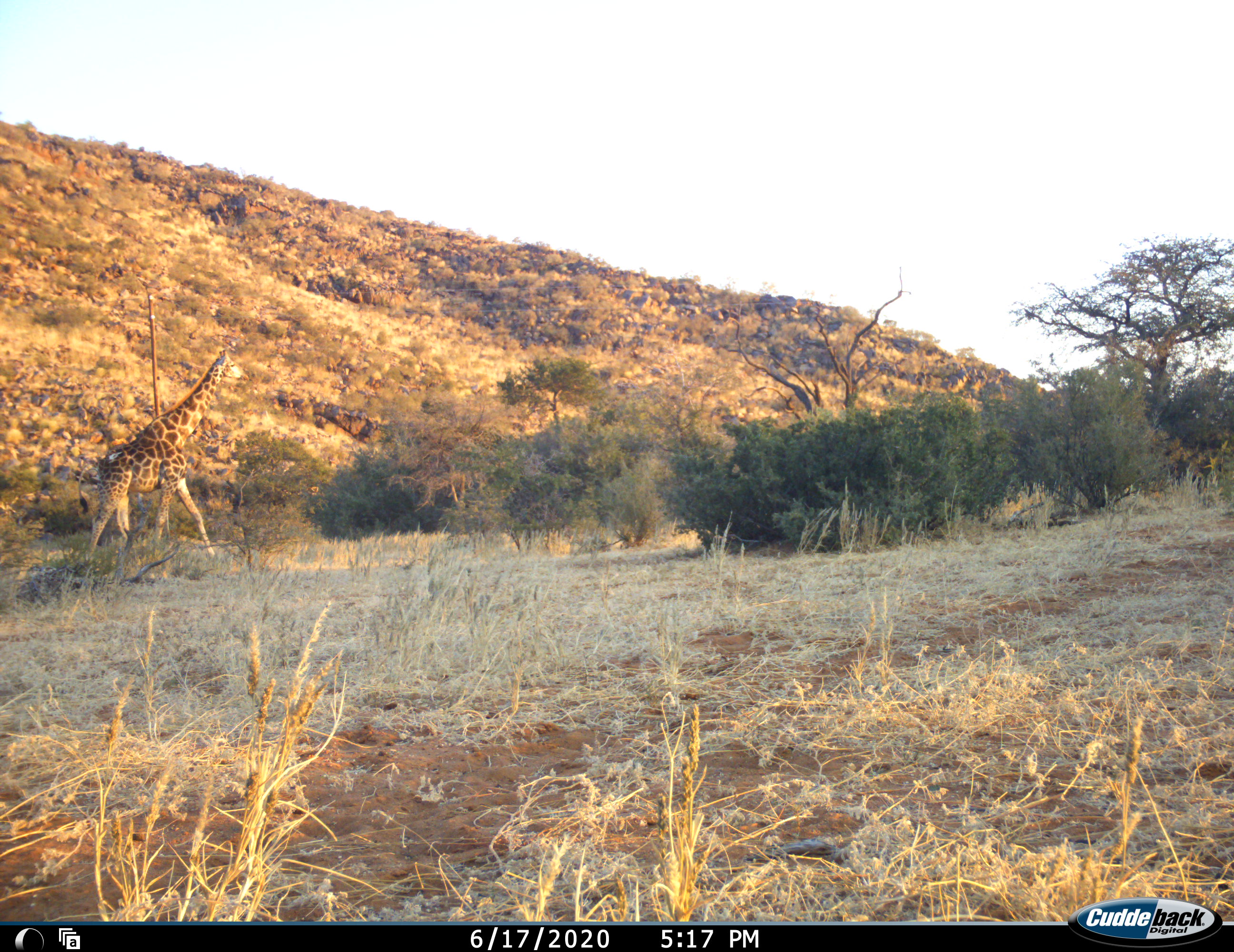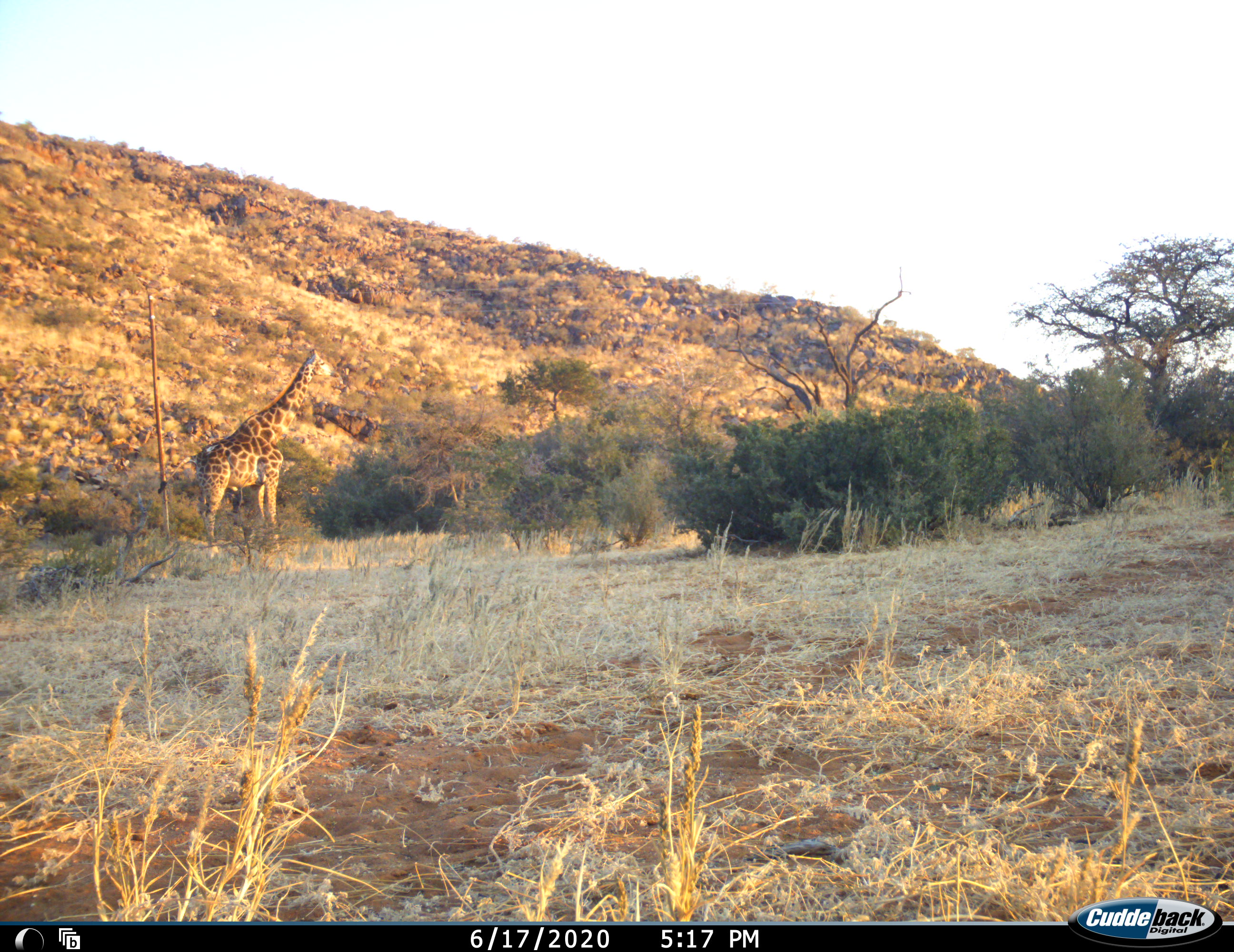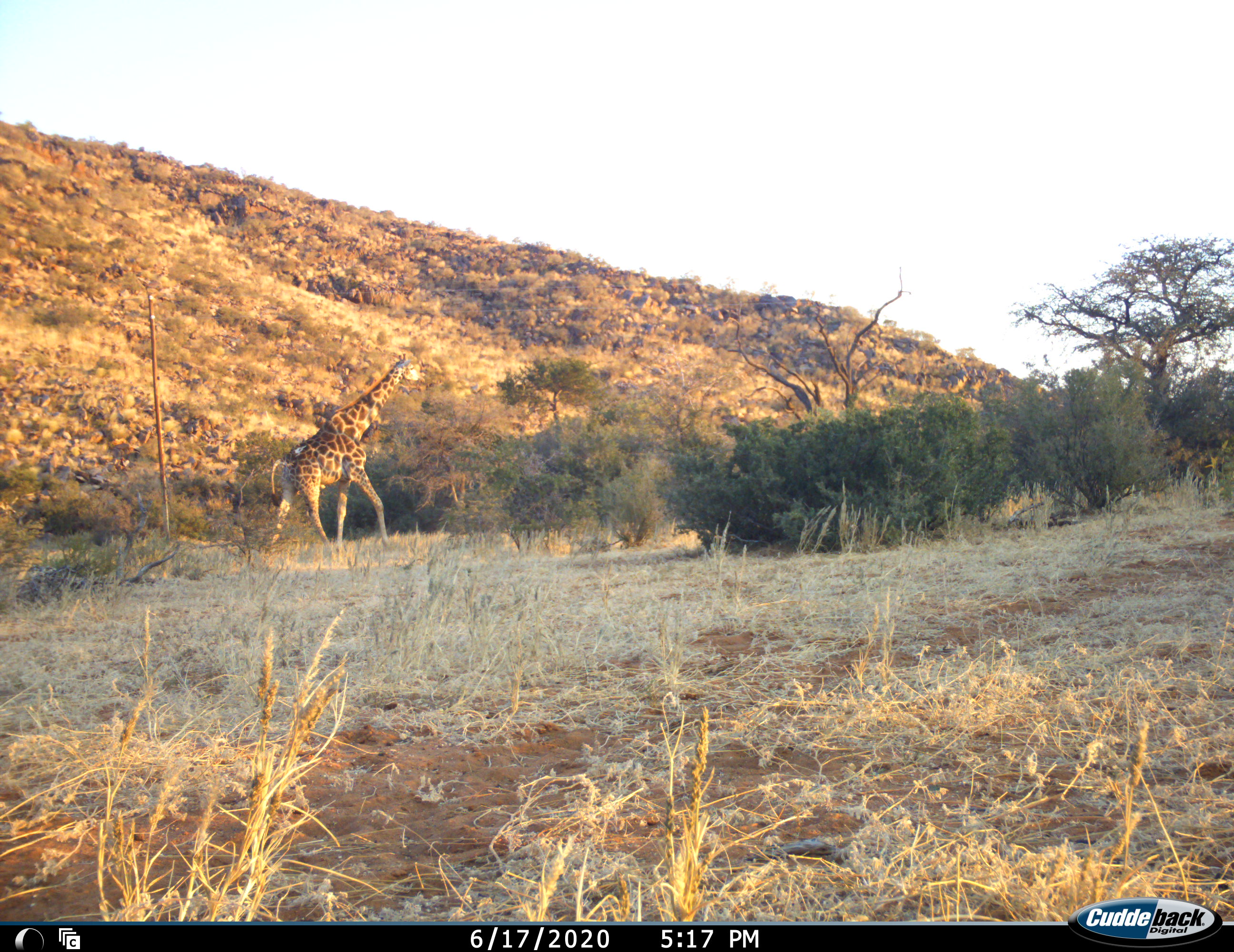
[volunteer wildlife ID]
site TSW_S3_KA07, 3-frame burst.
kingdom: Animalia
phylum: Chordata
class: Mammalia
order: Artiodactyla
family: Giraffidae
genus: Giraffa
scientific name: Giraffa camelopardalis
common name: giraffe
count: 1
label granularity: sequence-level